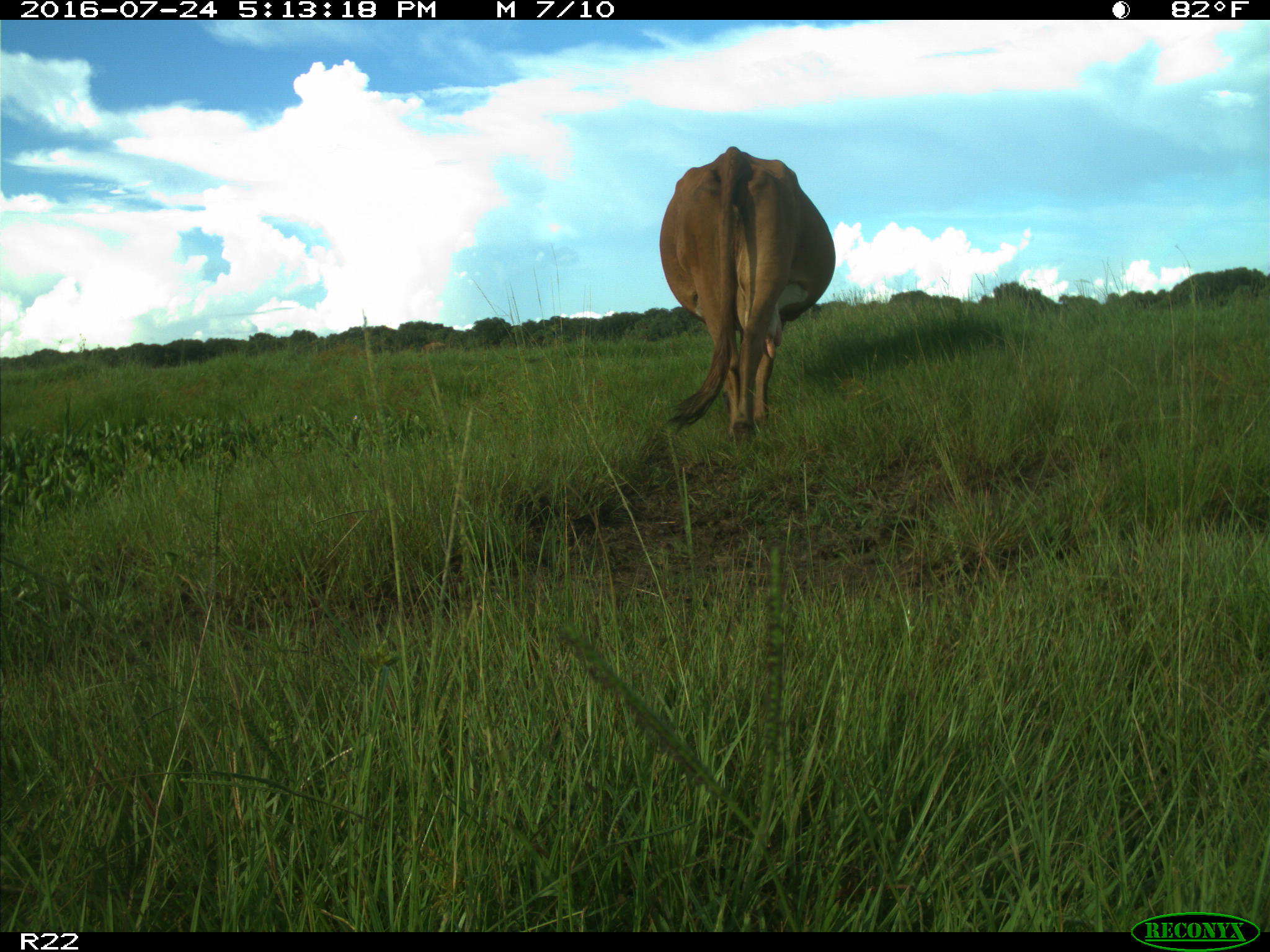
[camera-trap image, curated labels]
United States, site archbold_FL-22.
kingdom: Animalia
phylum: Chordata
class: Mammalia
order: Artiodactyla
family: Bovidae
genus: Bos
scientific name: Bos taurus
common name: domestic cow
Bos taurus (domestic cow).